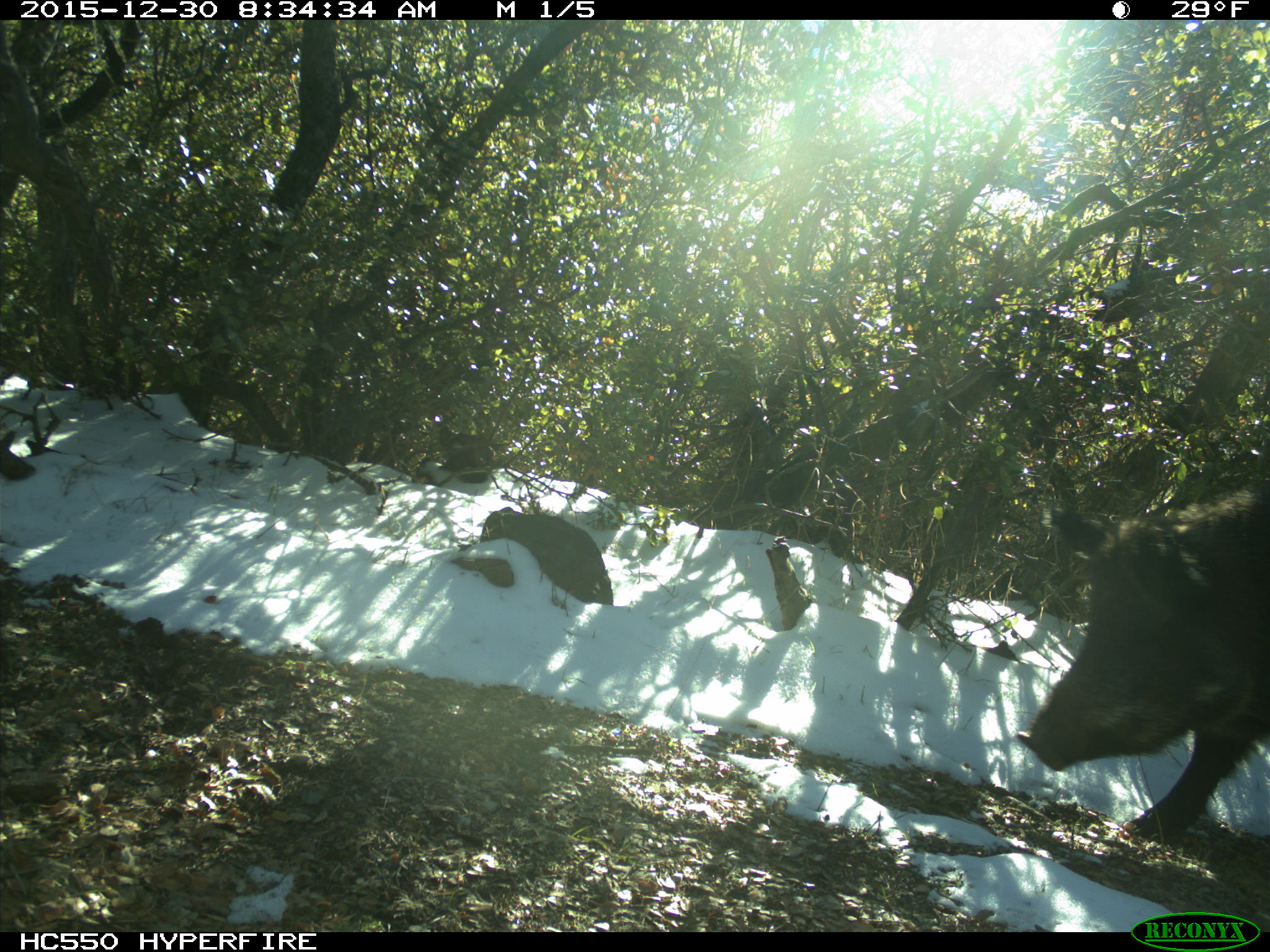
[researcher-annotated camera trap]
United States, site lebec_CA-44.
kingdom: Animalia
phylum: Chordata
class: Mammalia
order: Artiodactyla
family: Suidae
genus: Sus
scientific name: Sus scrofa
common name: wild boar